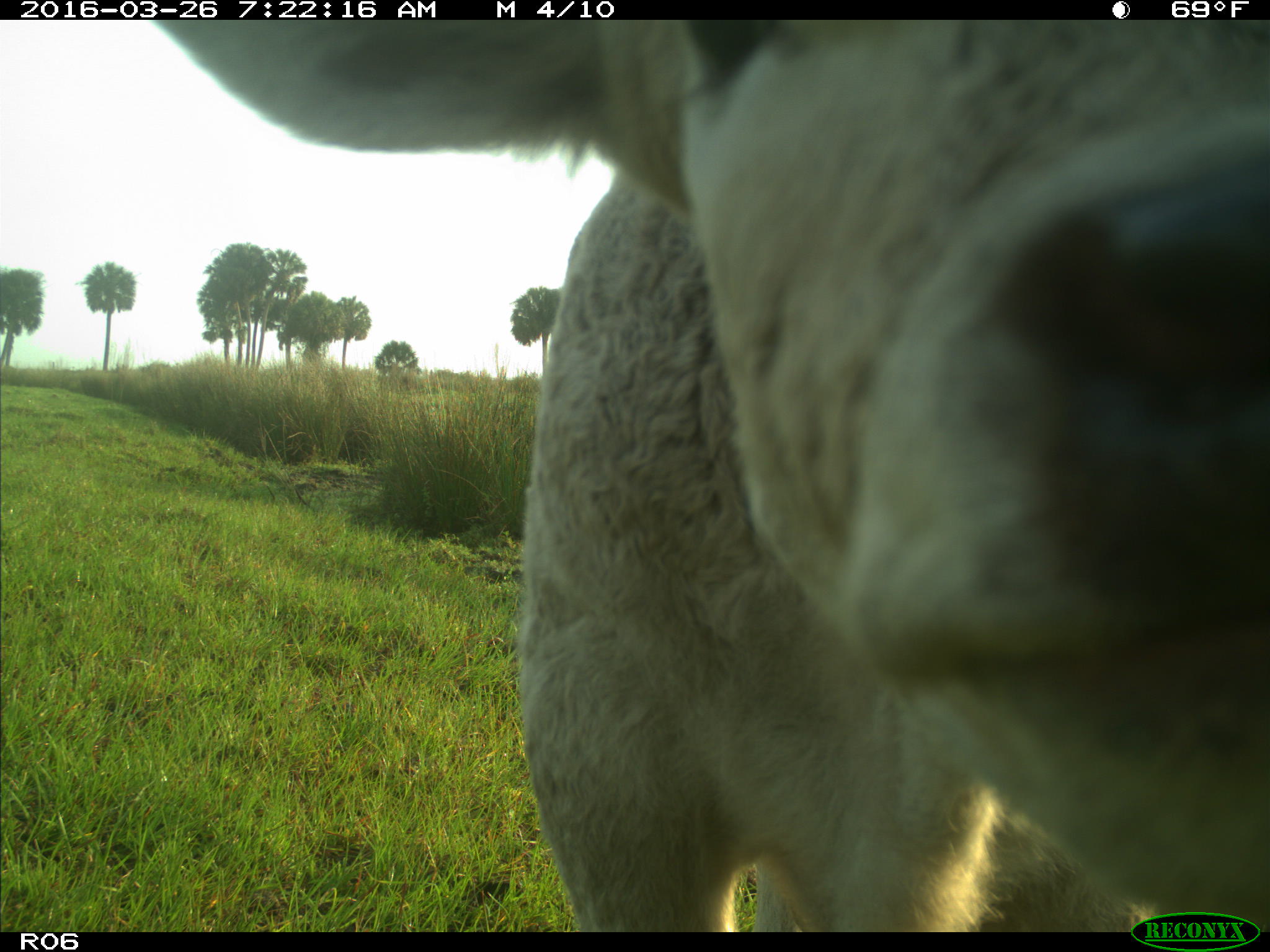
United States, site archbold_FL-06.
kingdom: Animalia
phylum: Chordata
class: Mammalia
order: Artiodactyla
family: Bovidae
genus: Bos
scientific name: Bos taurus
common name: domestic cow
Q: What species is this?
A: Bos taurus (domestic cow).